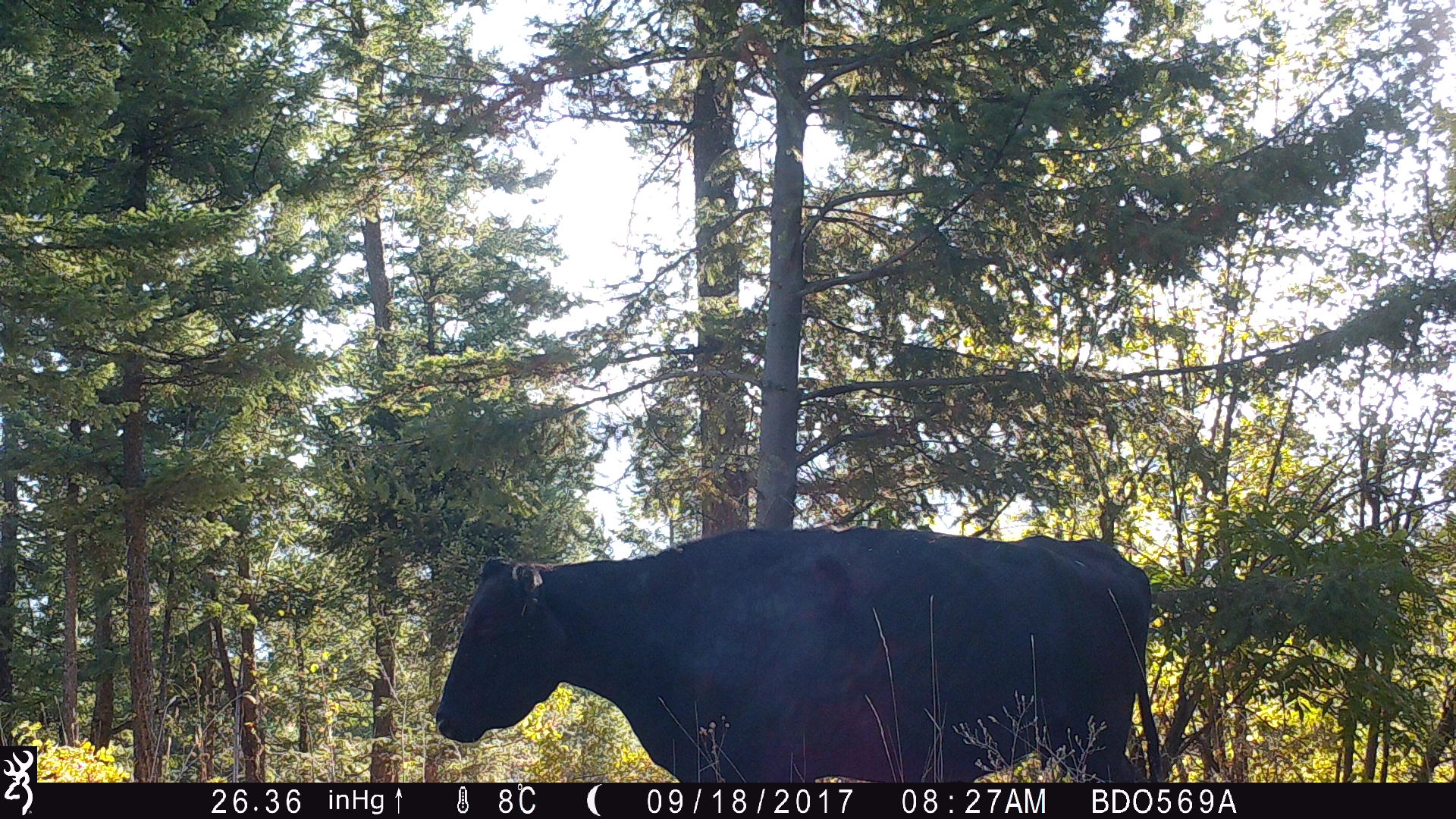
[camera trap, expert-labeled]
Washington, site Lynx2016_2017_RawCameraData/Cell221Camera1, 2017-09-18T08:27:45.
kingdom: Animalia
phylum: Chordata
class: Mammalia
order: Artiodactyla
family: Bovidae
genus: Bos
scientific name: Bos taurus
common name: domestic cattle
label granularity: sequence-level